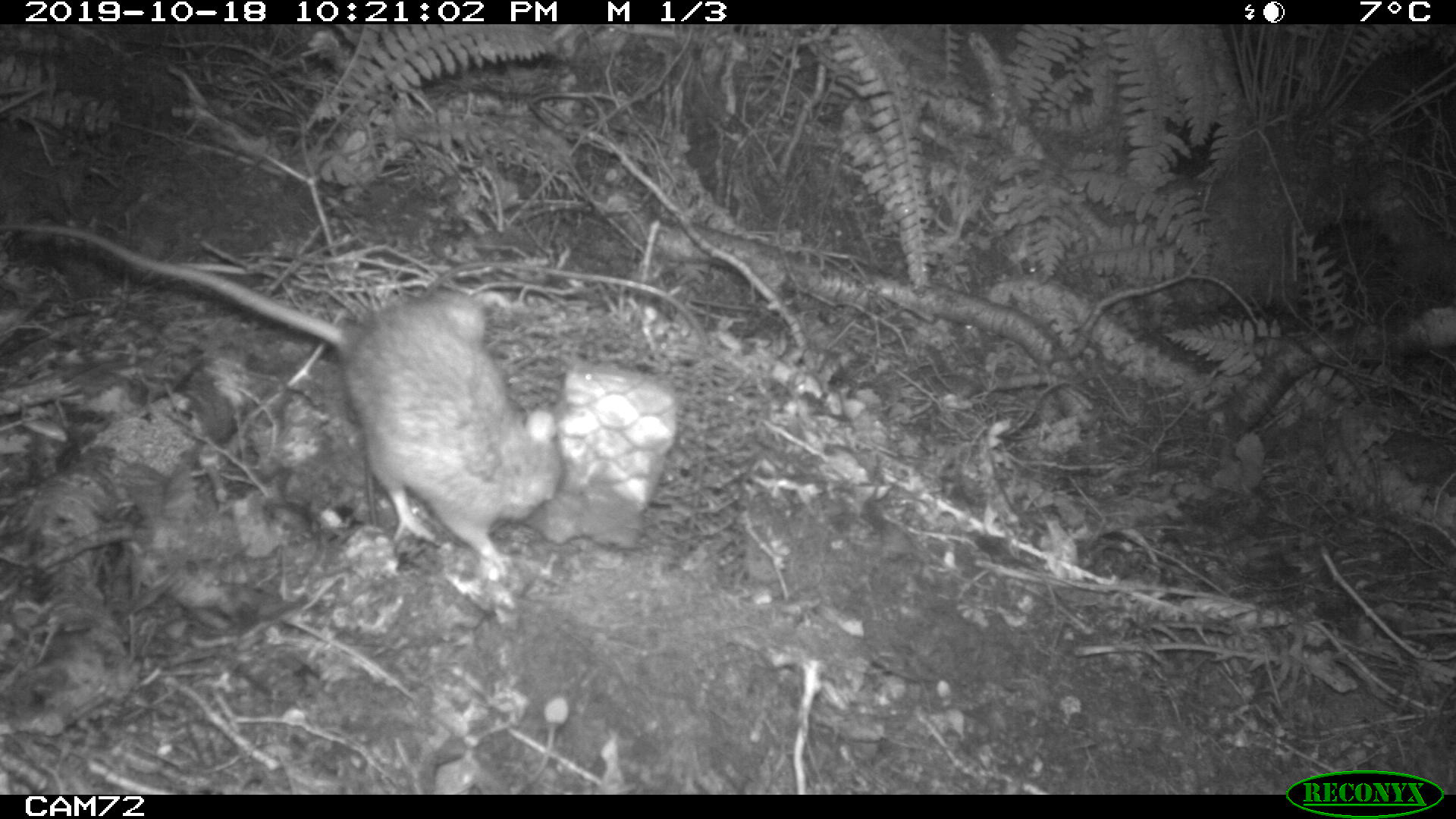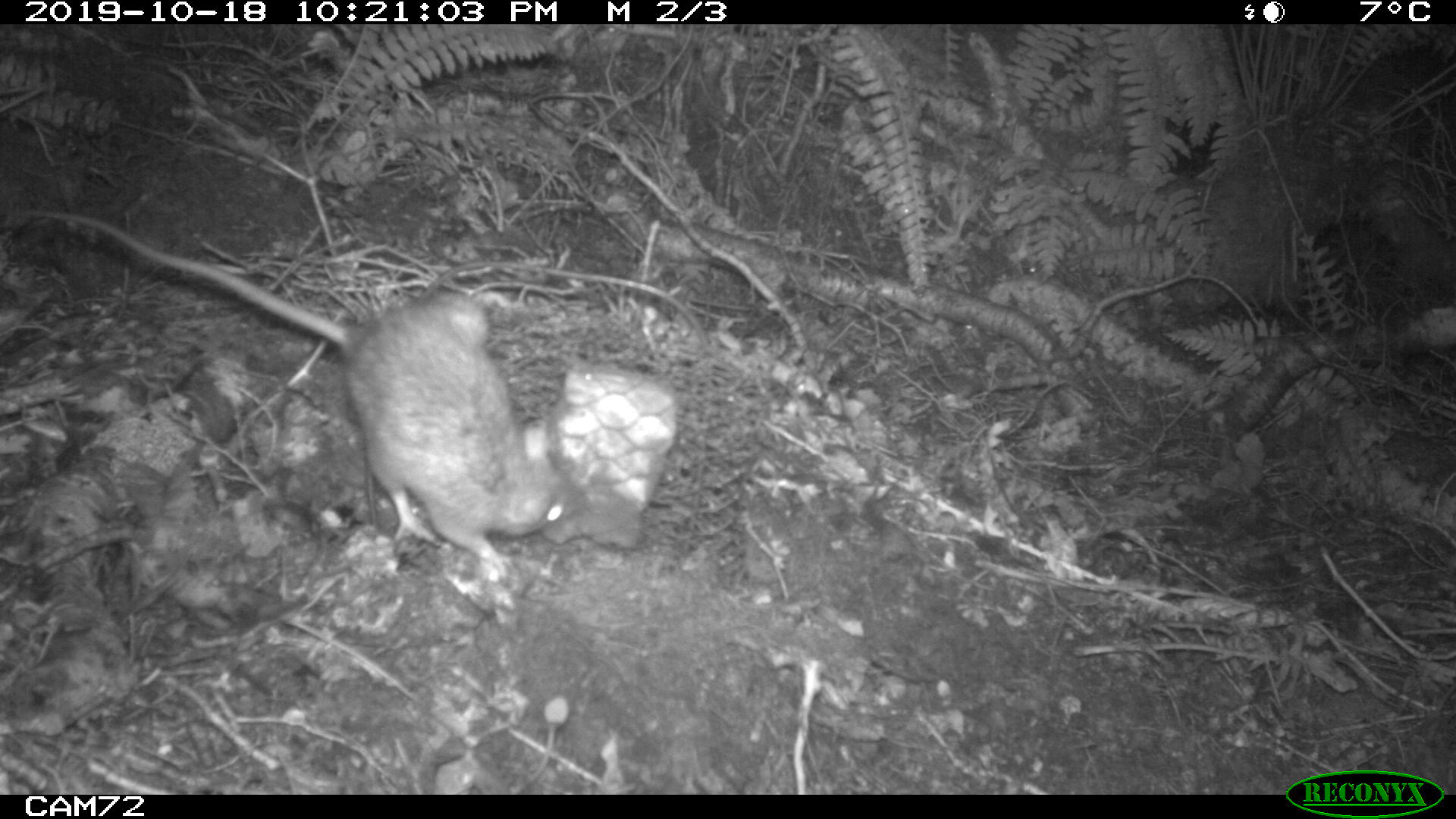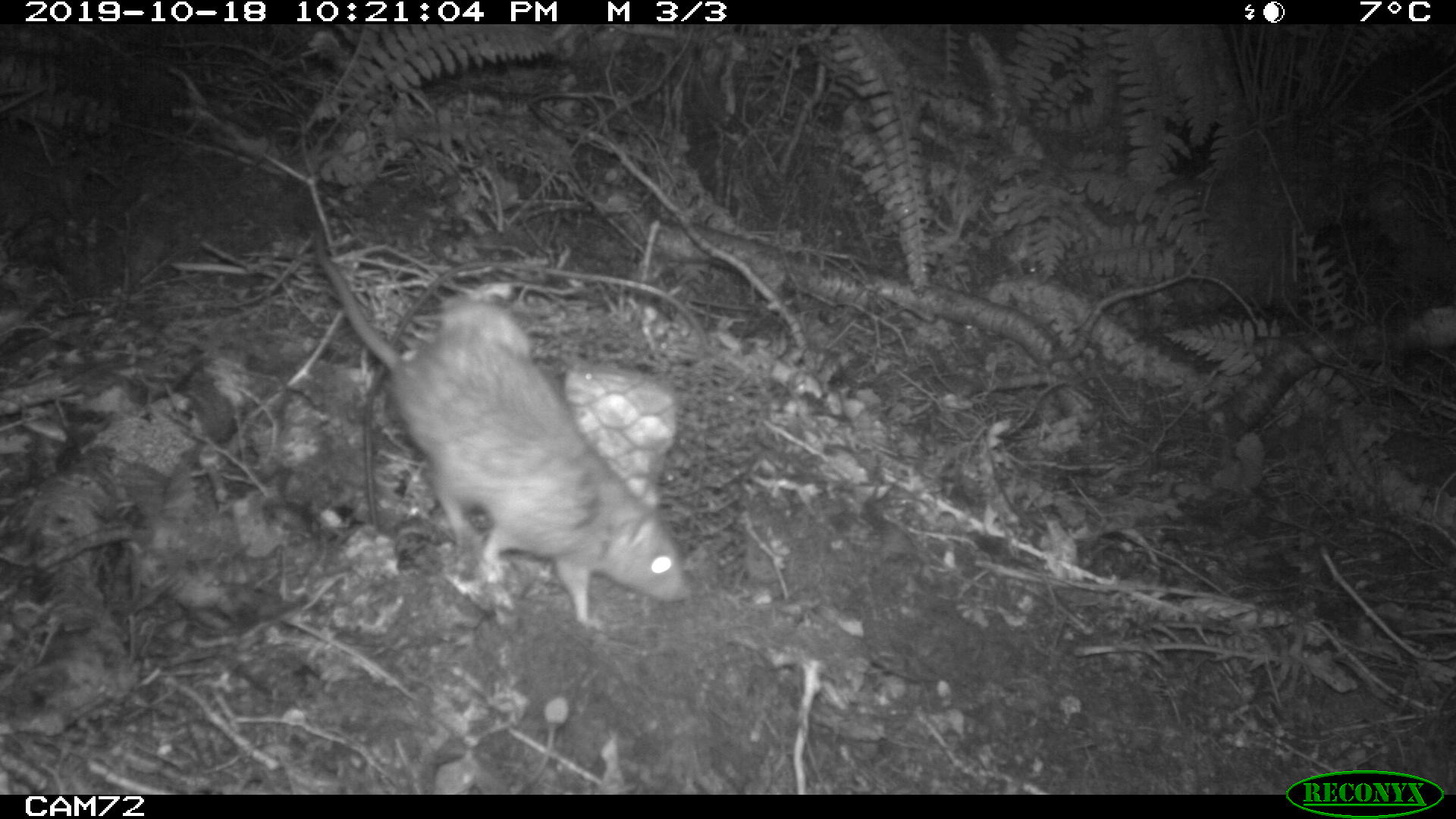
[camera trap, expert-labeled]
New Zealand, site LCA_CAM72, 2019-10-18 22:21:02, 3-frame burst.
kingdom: Animalia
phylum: Chordata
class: Mammalia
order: Rodentia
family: Muridae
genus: Rattus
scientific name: Rattus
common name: rat